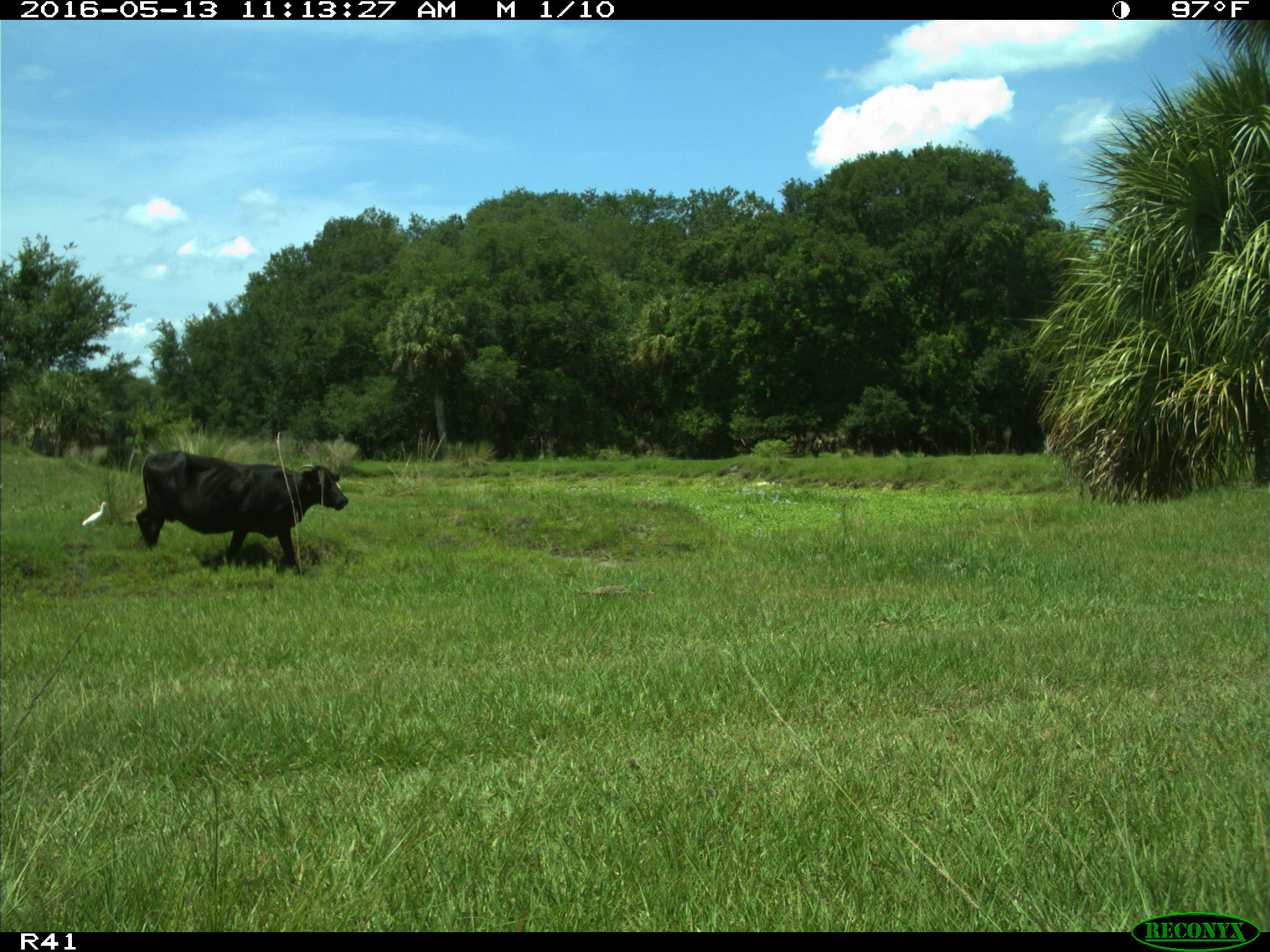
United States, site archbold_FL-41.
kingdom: Animalia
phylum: Chordata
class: Mammalia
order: Artiodactyla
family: Bovidae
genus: Bos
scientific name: Bos taurus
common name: domestic cow